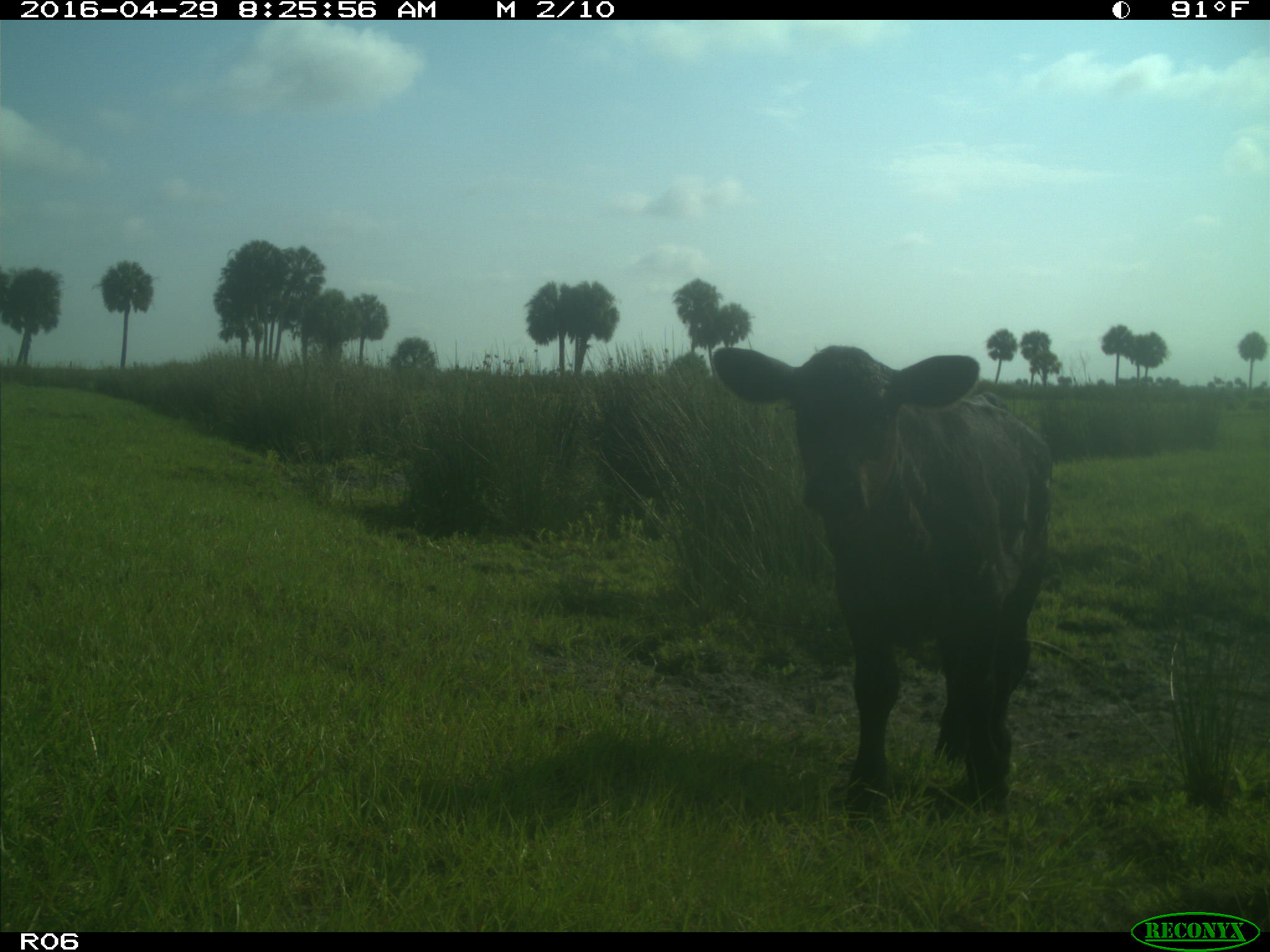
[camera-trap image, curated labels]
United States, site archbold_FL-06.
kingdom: Animalia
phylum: Chordata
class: Mammalia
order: Artiodactyla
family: Bovidae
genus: Bos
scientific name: Bos taurus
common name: domestic cow